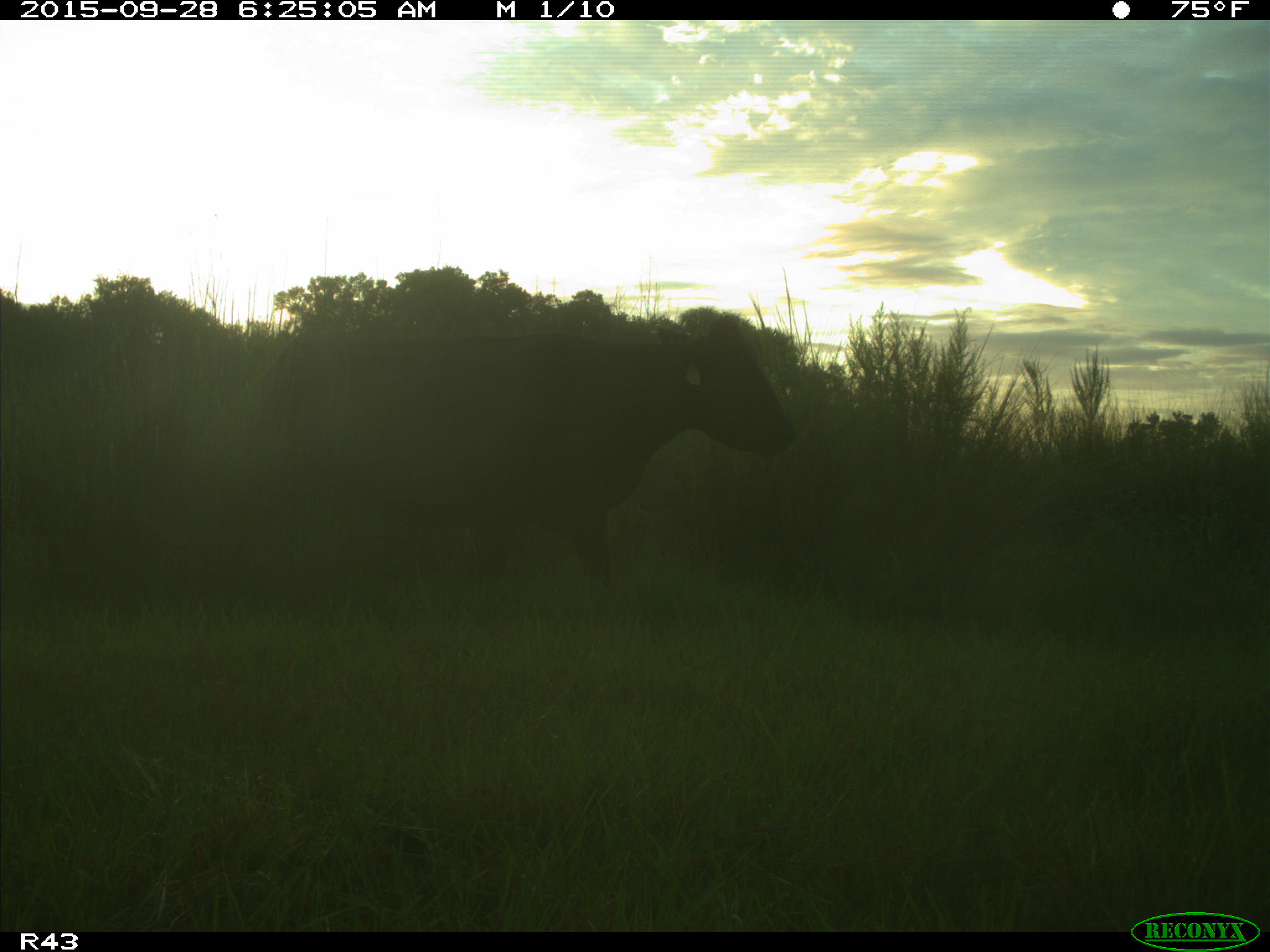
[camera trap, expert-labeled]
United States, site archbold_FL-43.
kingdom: Animalia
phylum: Chordata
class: Mammalia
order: Artiodactyla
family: Bovidae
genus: Bos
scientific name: Bos taurus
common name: domestic cow